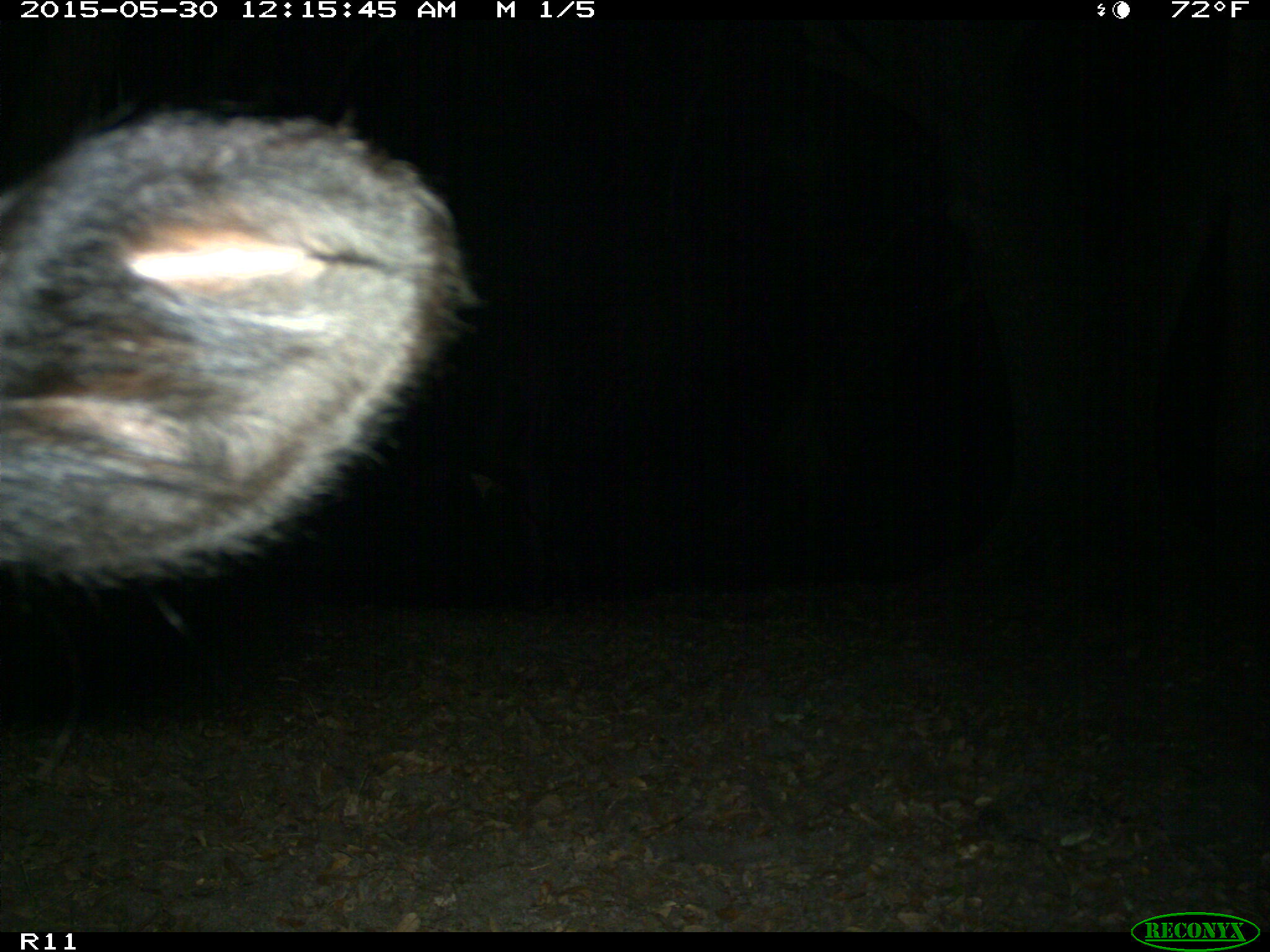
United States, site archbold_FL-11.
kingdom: Animalia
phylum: Chordata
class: Mammalia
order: Artiodactyla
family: Bovidae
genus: Bos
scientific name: Bos taurus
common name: domestic cow